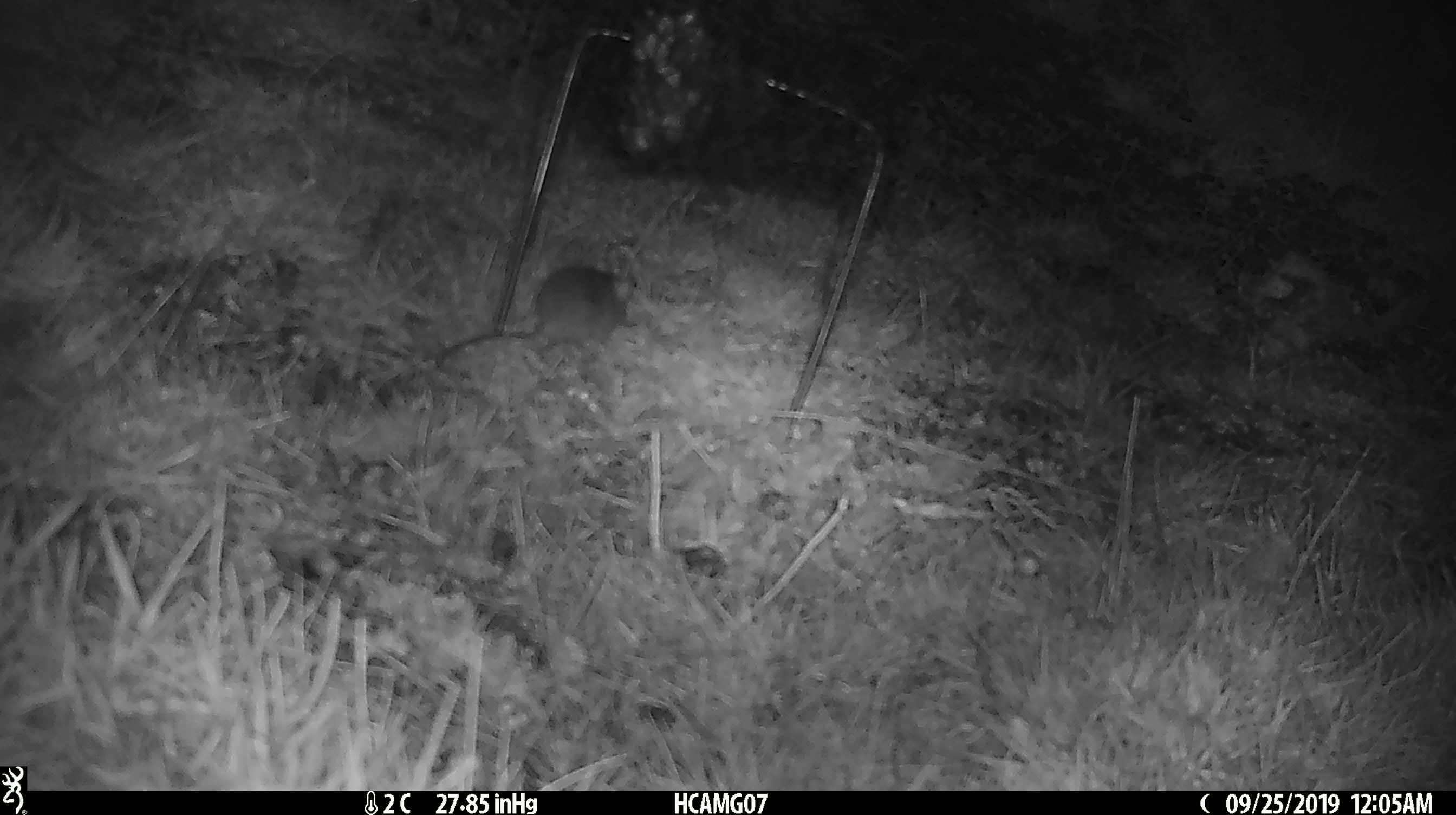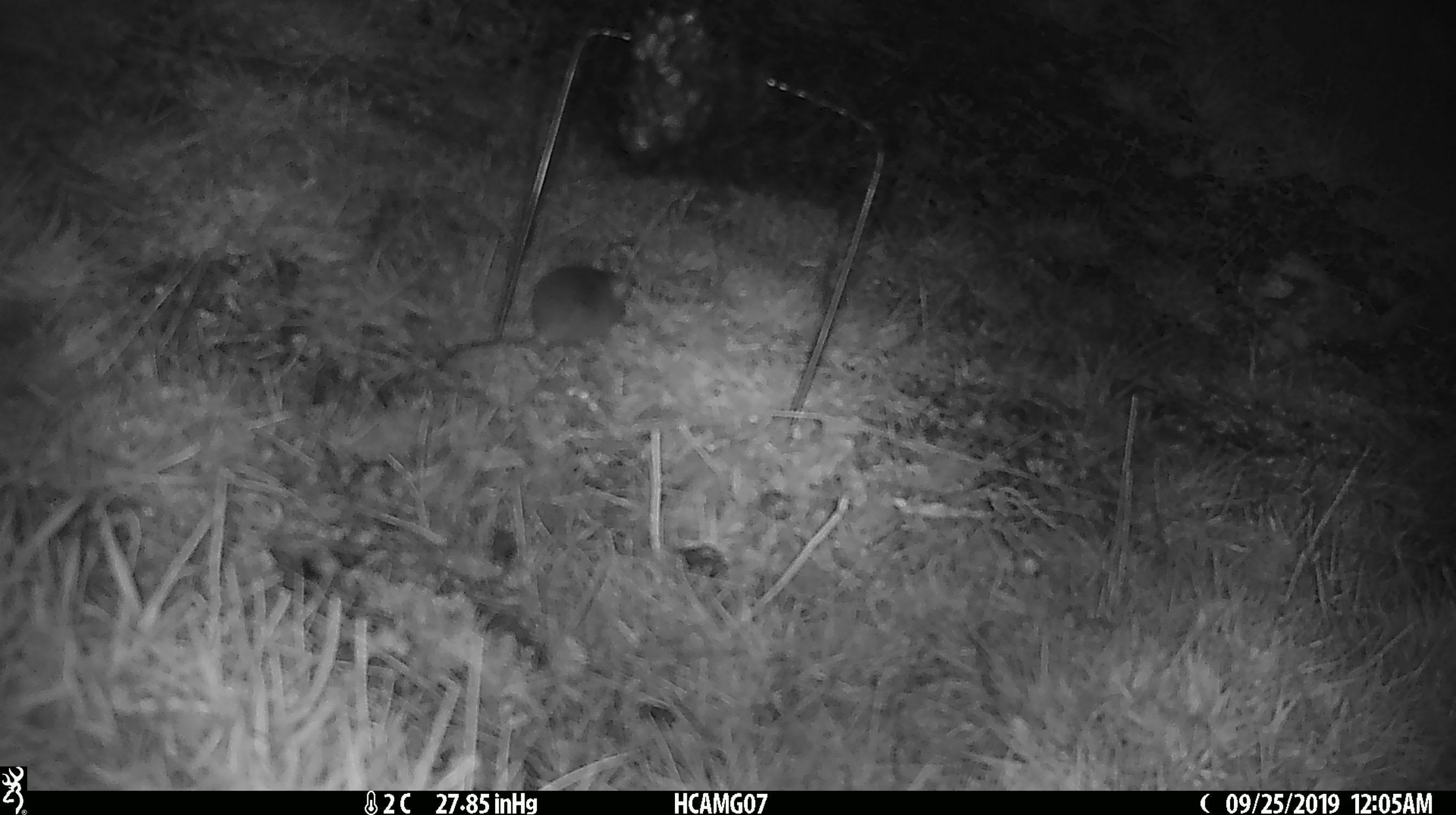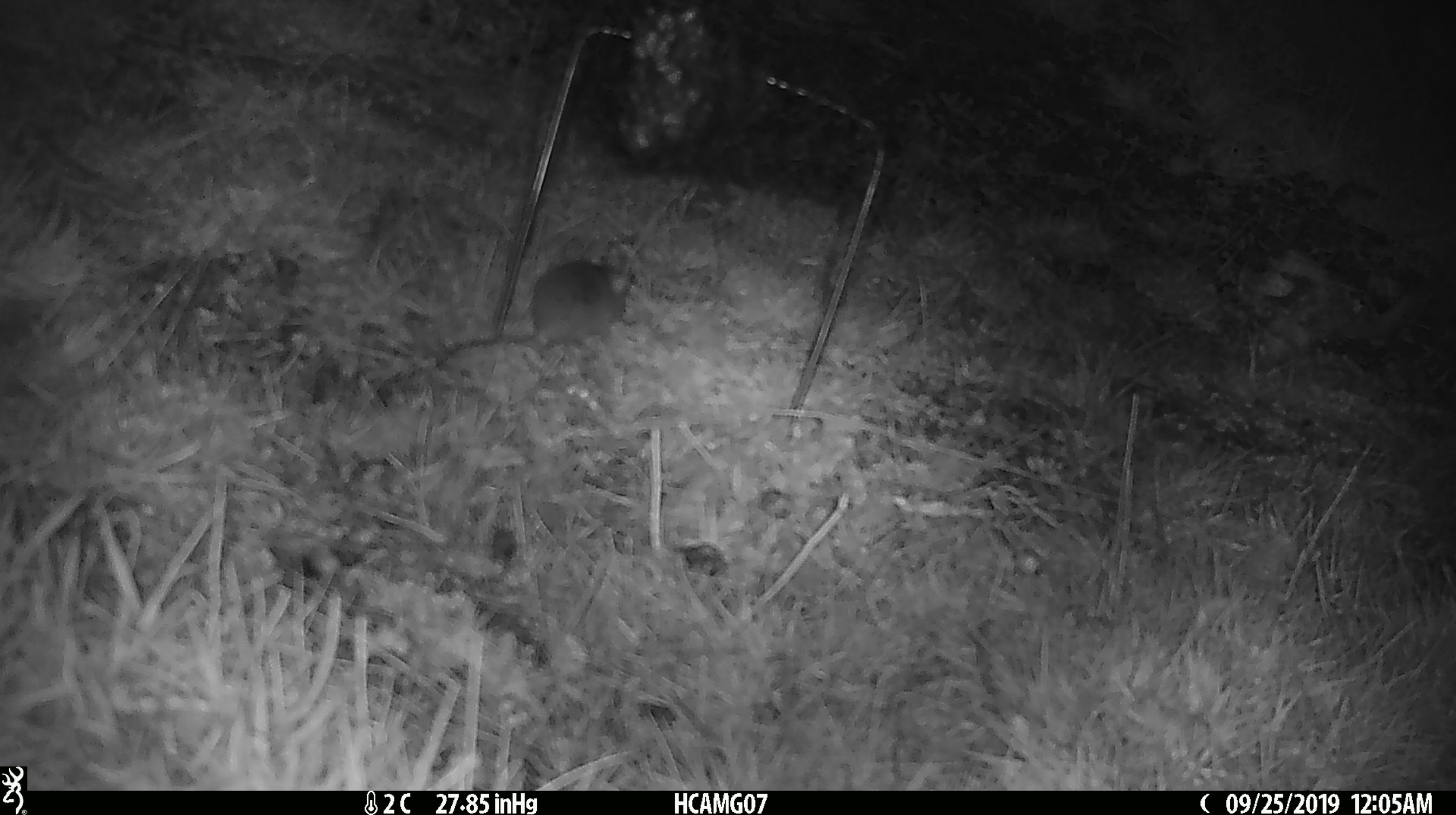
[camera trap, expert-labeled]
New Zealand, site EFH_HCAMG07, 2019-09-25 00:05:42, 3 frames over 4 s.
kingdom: Animalia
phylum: Chordata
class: Mammalia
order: Rodentia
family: Muridae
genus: Mus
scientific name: Mus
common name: mouse